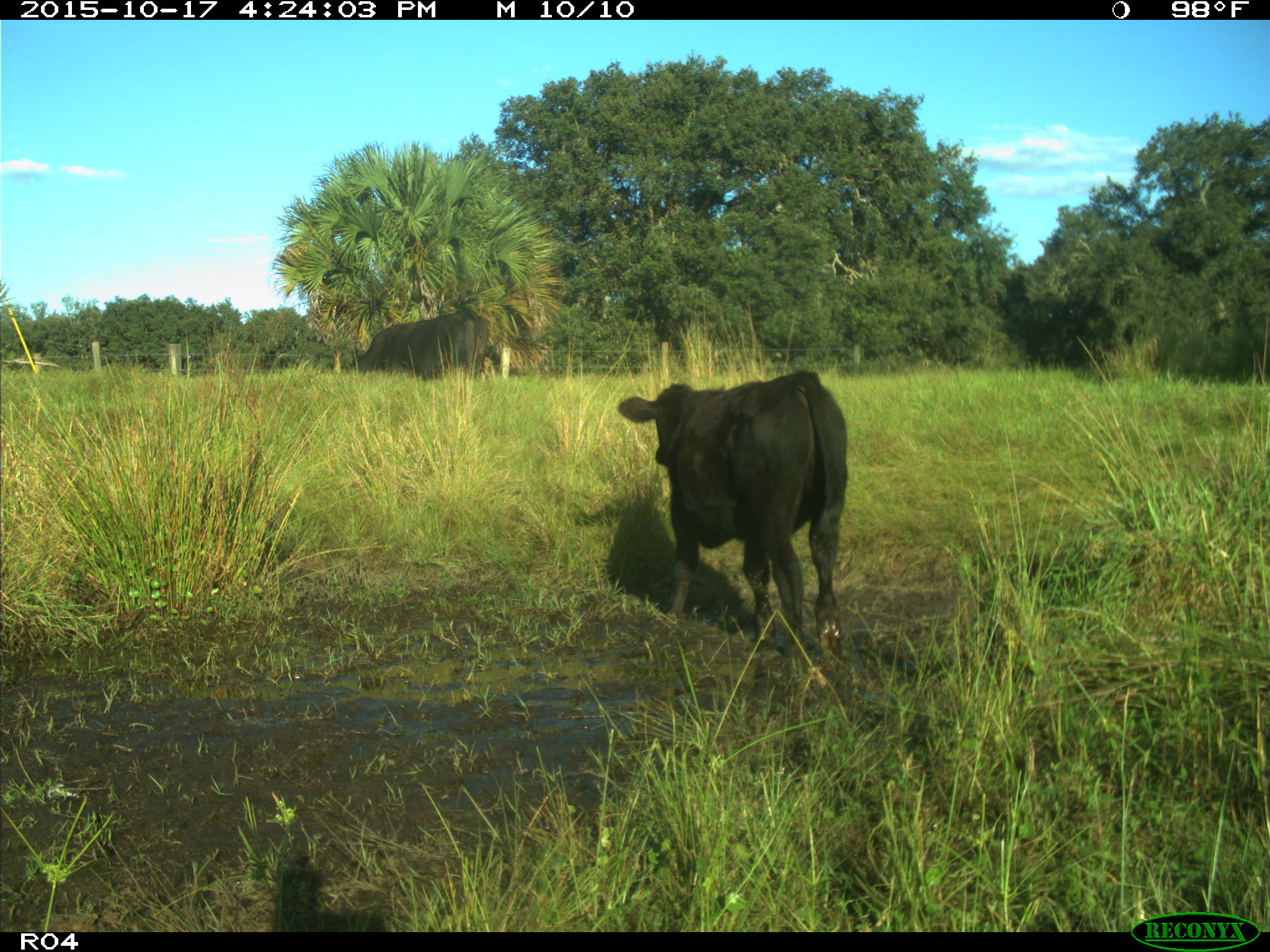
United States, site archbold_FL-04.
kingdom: Animalia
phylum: Chordata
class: Mammalia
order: Artiodactyla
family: Bovidae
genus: Bos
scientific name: Bos taurus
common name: domestic cow